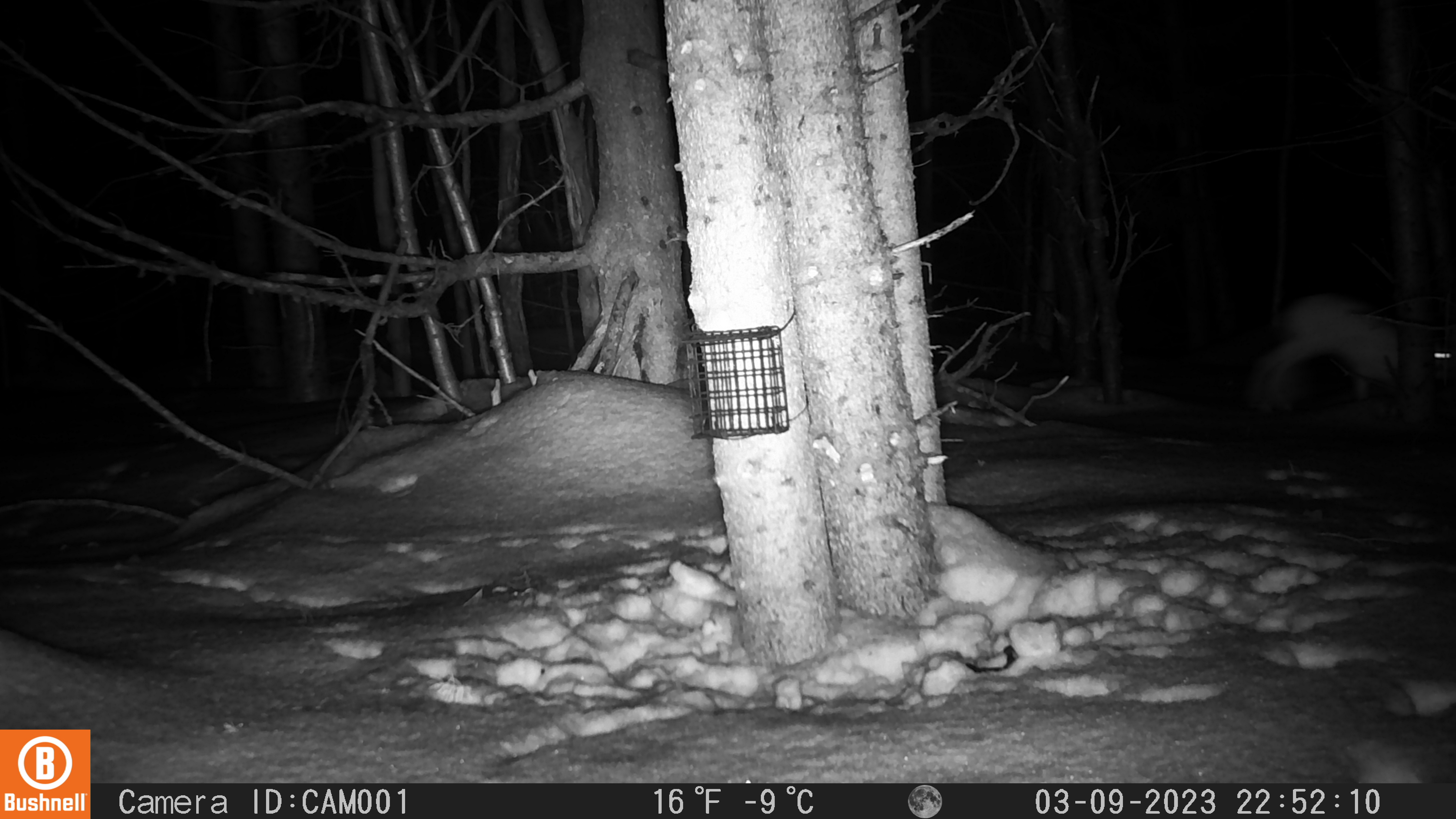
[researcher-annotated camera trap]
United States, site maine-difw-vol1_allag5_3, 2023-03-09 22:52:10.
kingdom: Animalia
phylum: Chordata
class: Mammalia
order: Lagomorpha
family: Leporidae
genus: Lepus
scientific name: Lepus americanus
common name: snowshoe hare